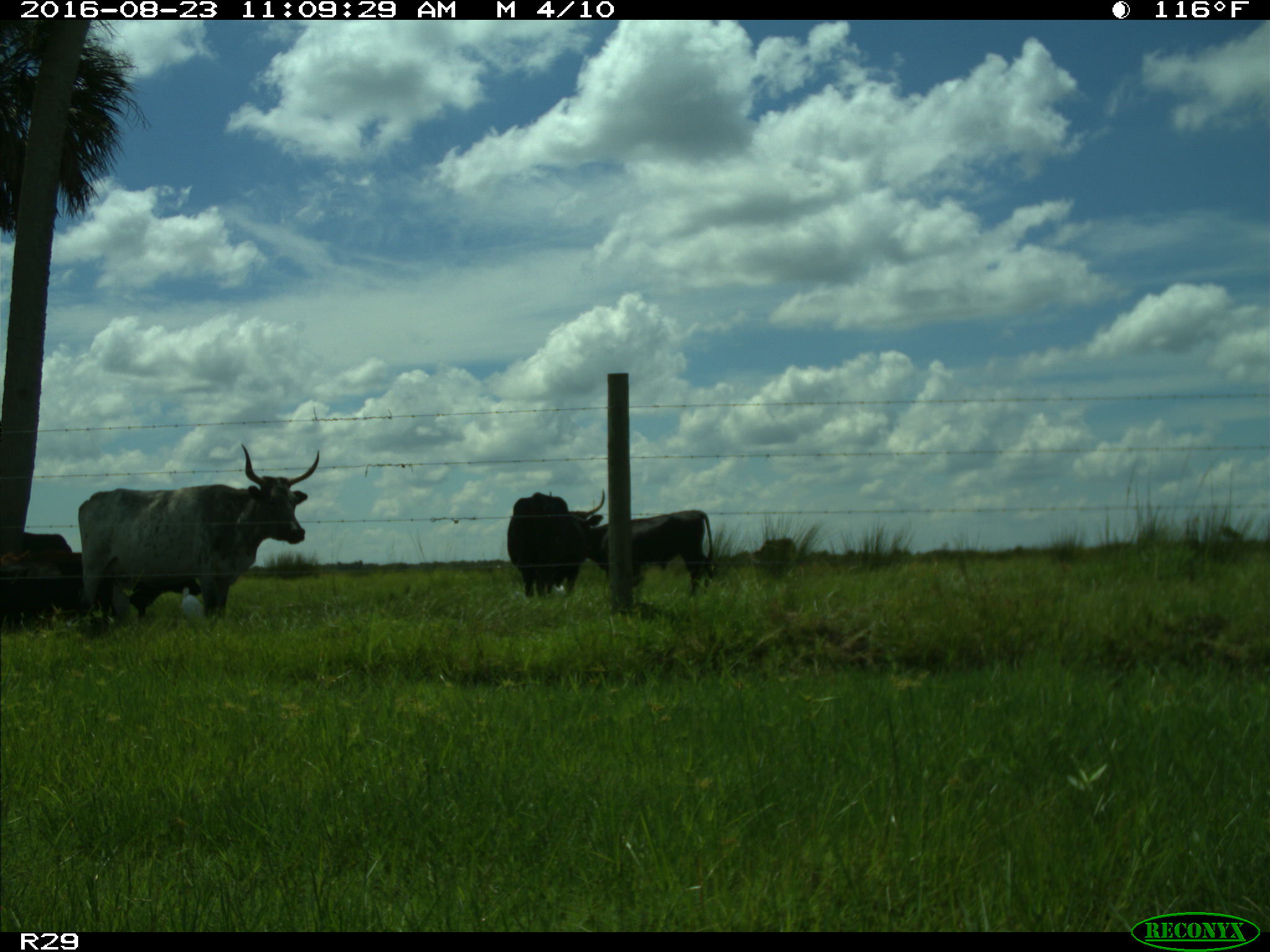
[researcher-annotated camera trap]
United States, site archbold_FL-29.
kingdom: Animalia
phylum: Chordata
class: Mammalia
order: Artiodactyla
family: Bovidae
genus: Bos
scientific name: Bos taurus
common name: domestic cow